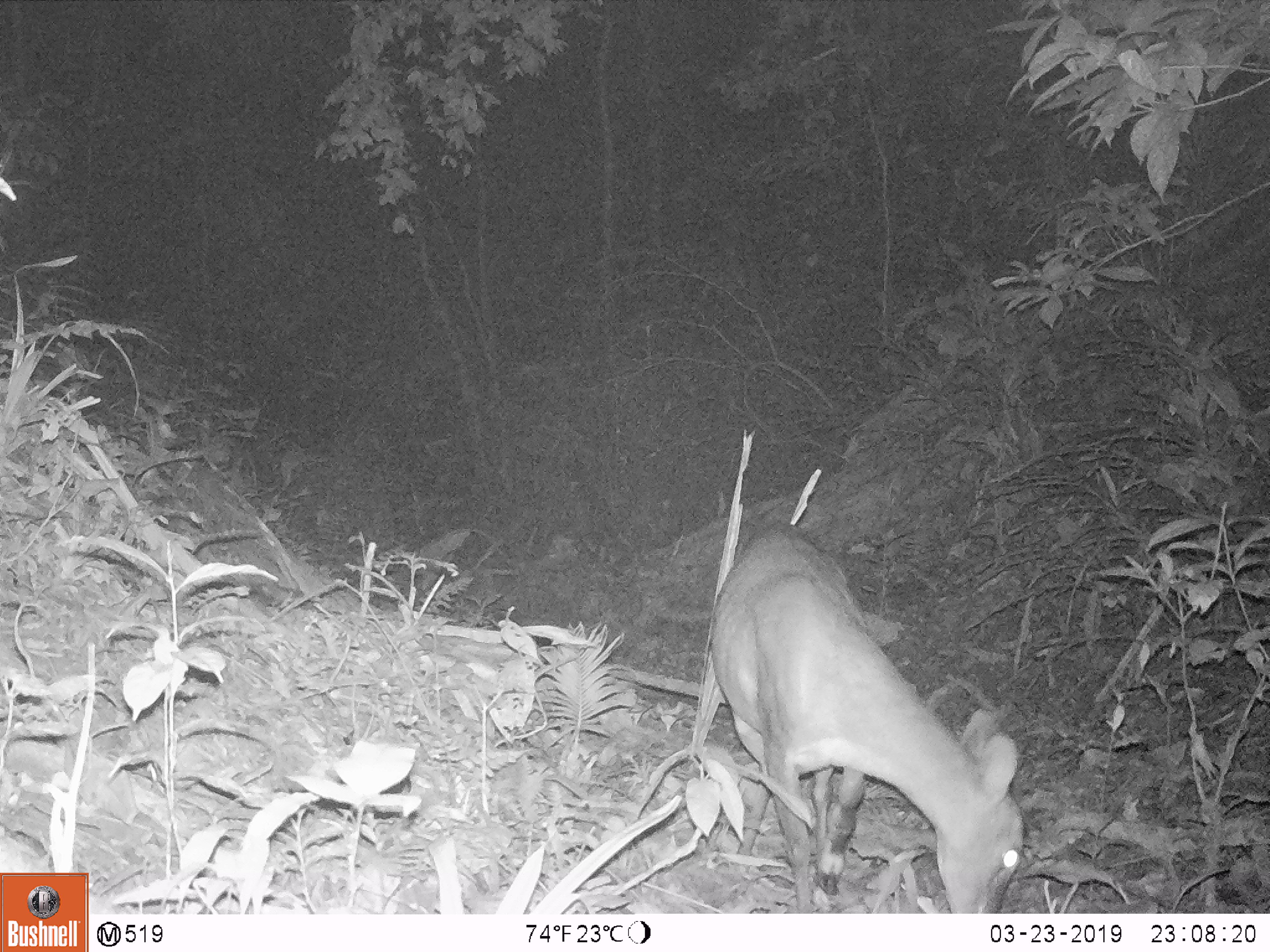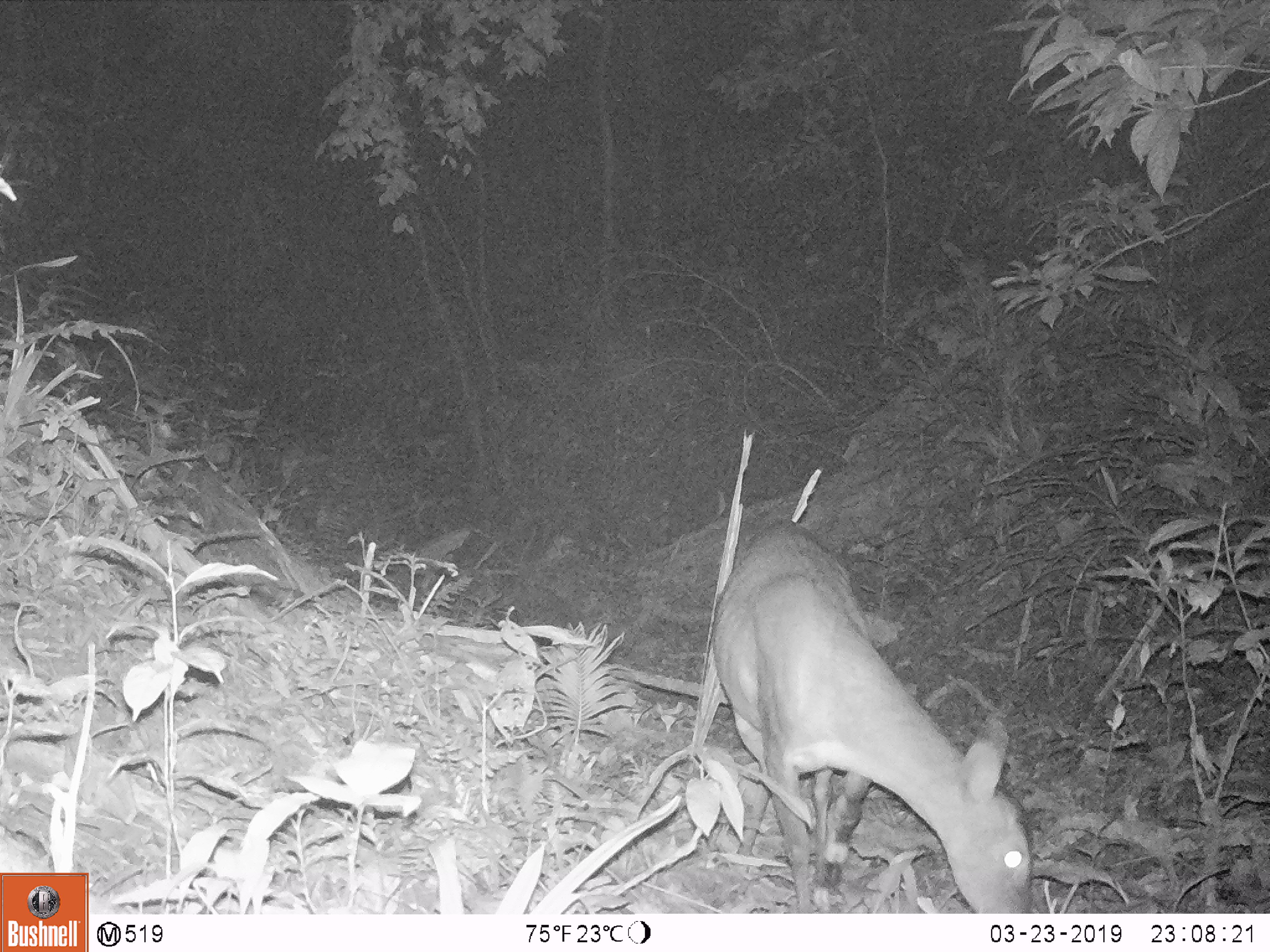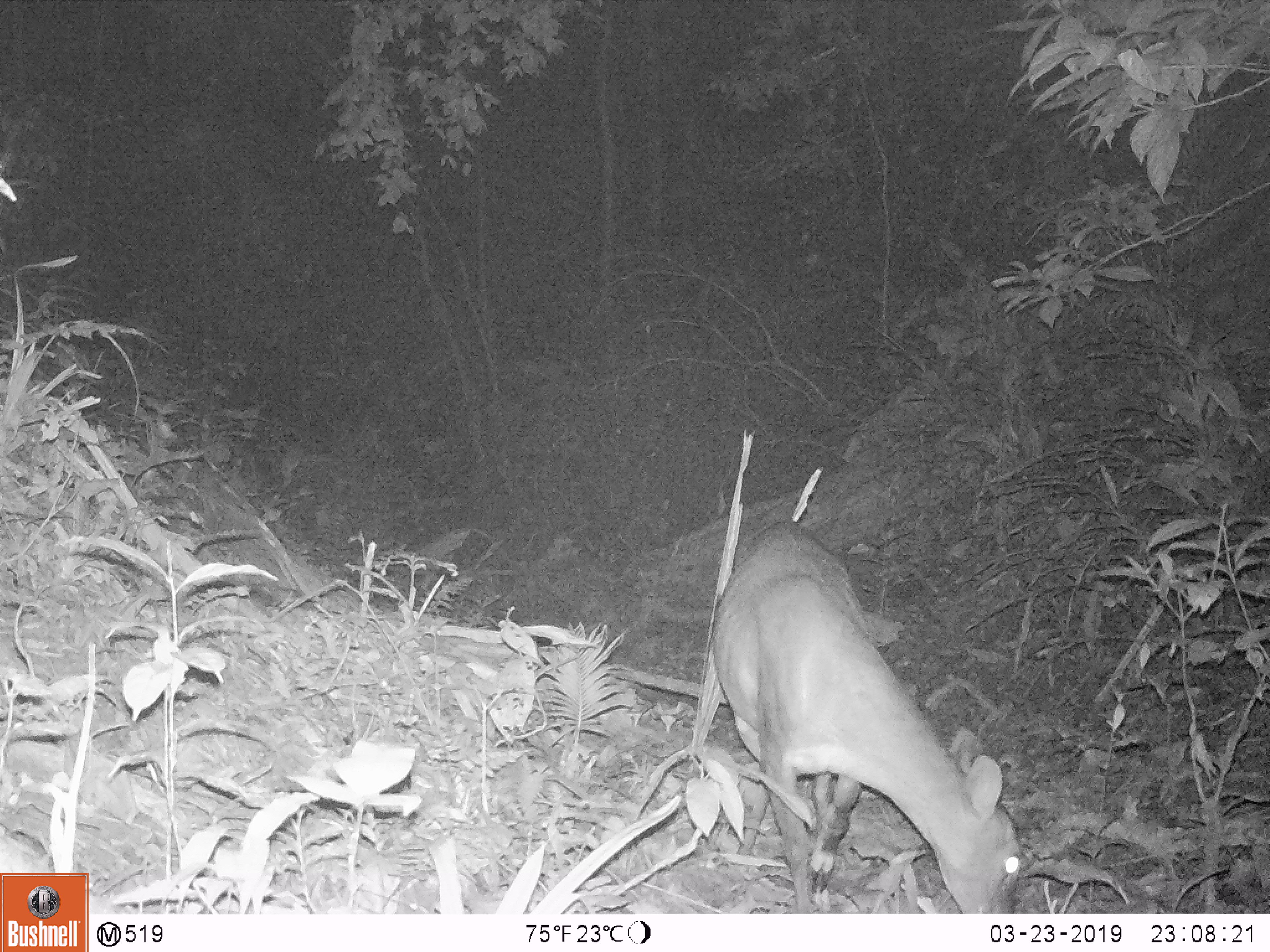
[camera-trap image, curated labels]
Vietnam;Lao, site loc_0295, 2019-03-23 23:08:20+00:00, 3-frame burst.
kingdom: Animalia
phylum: Chordata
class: Mammalia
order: Artiodactyla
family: Cervidae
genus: Muntiacus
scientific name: Muntiacus vuquangensis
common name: large-antlered muntjac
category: large antlered muntjac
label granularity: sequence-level